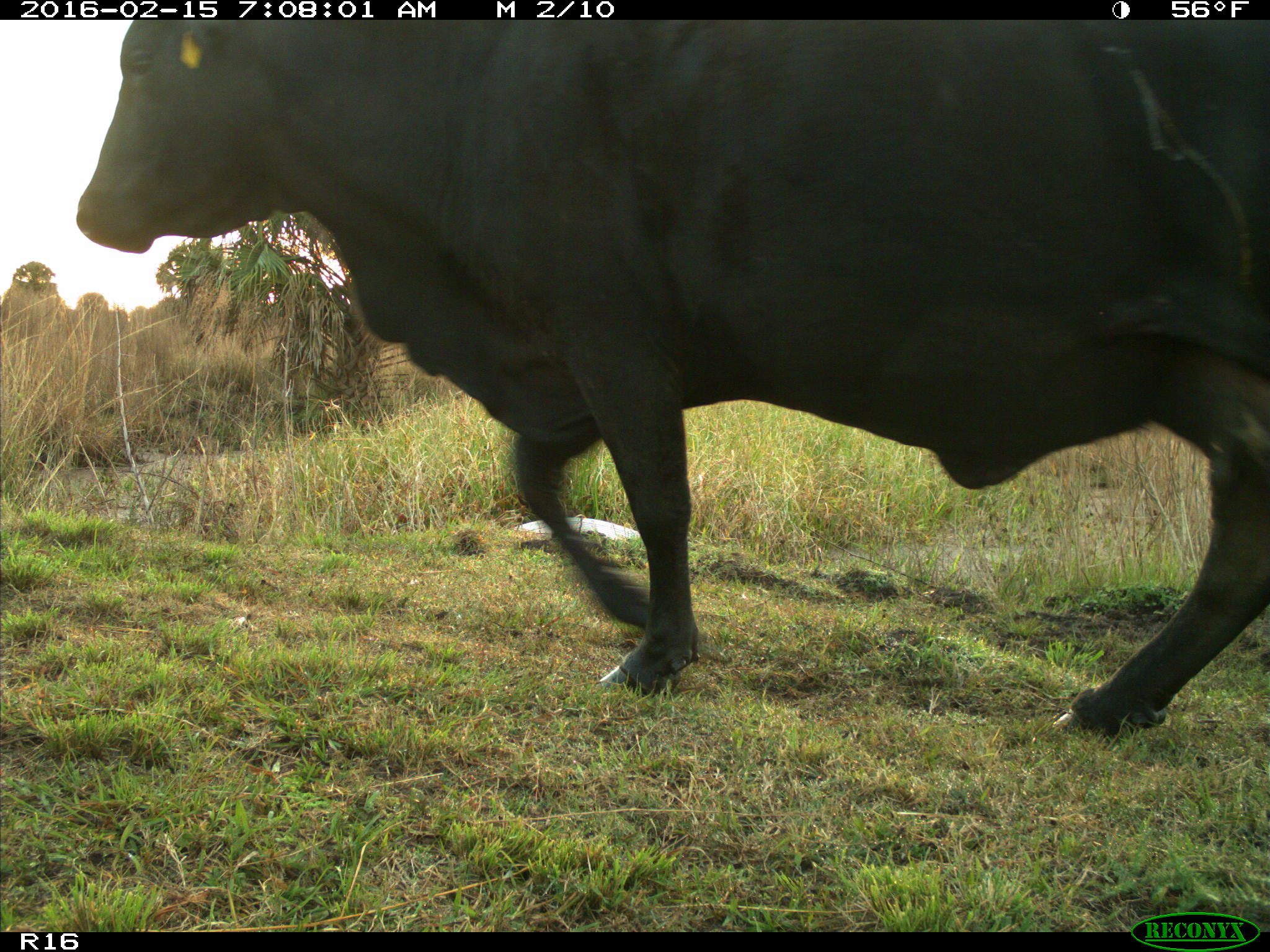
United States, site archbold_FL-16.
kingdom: Animalia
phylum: Chordata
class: Mammalia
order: Artiodactyla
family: Bovidae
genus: Bos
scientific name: Bos taurus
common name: domestic cow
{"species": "Bos taurus (domestic cow)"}